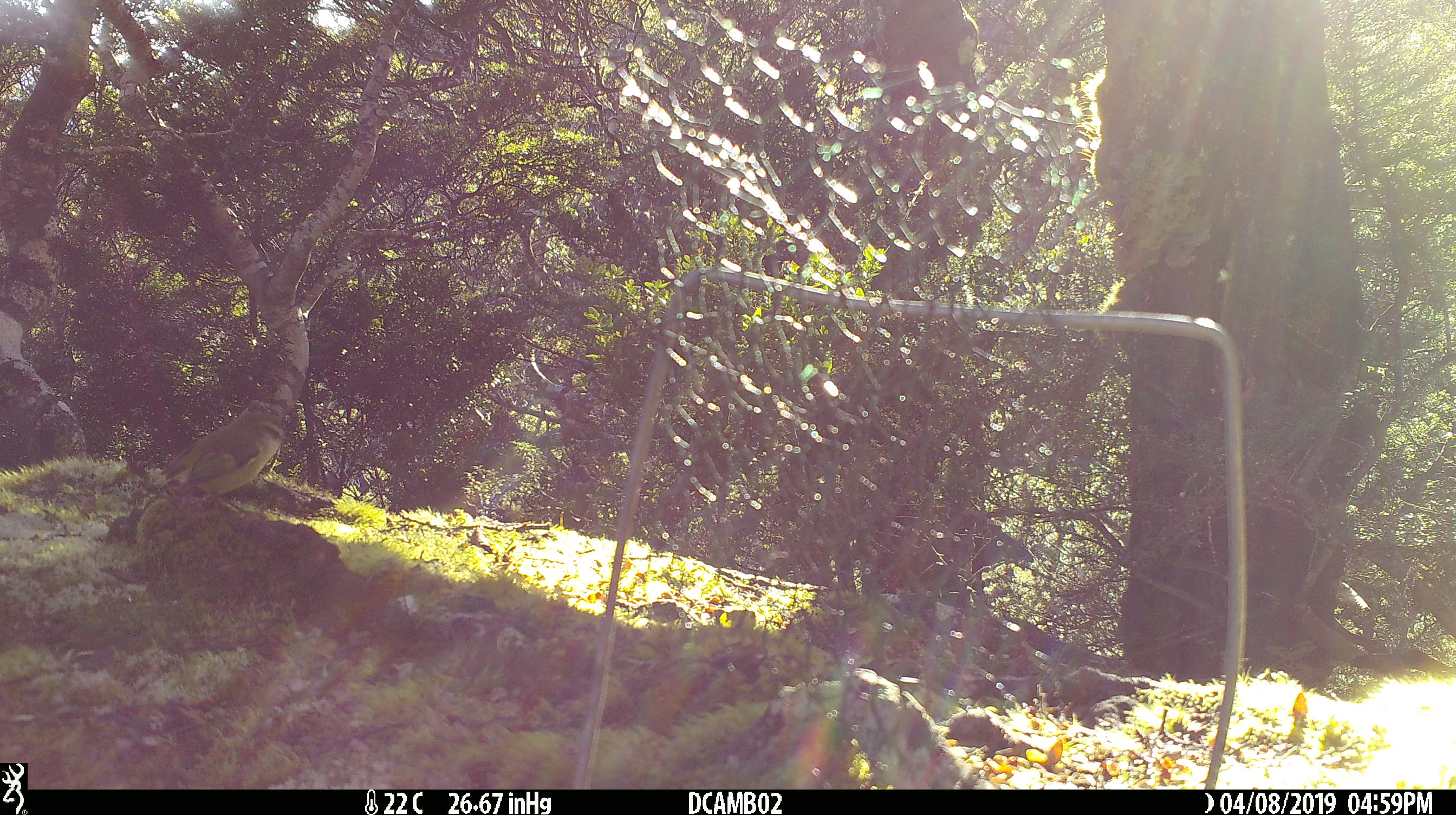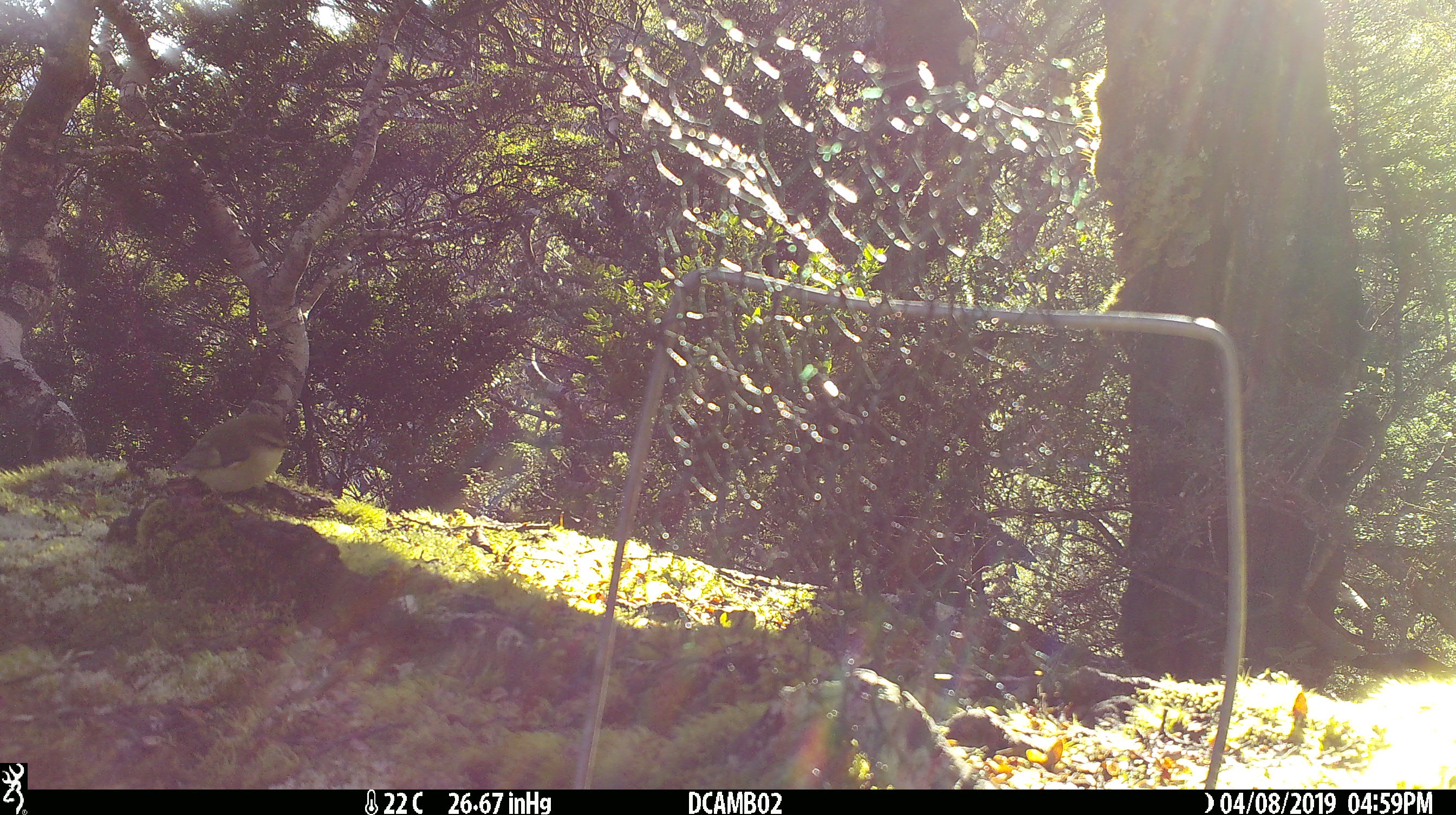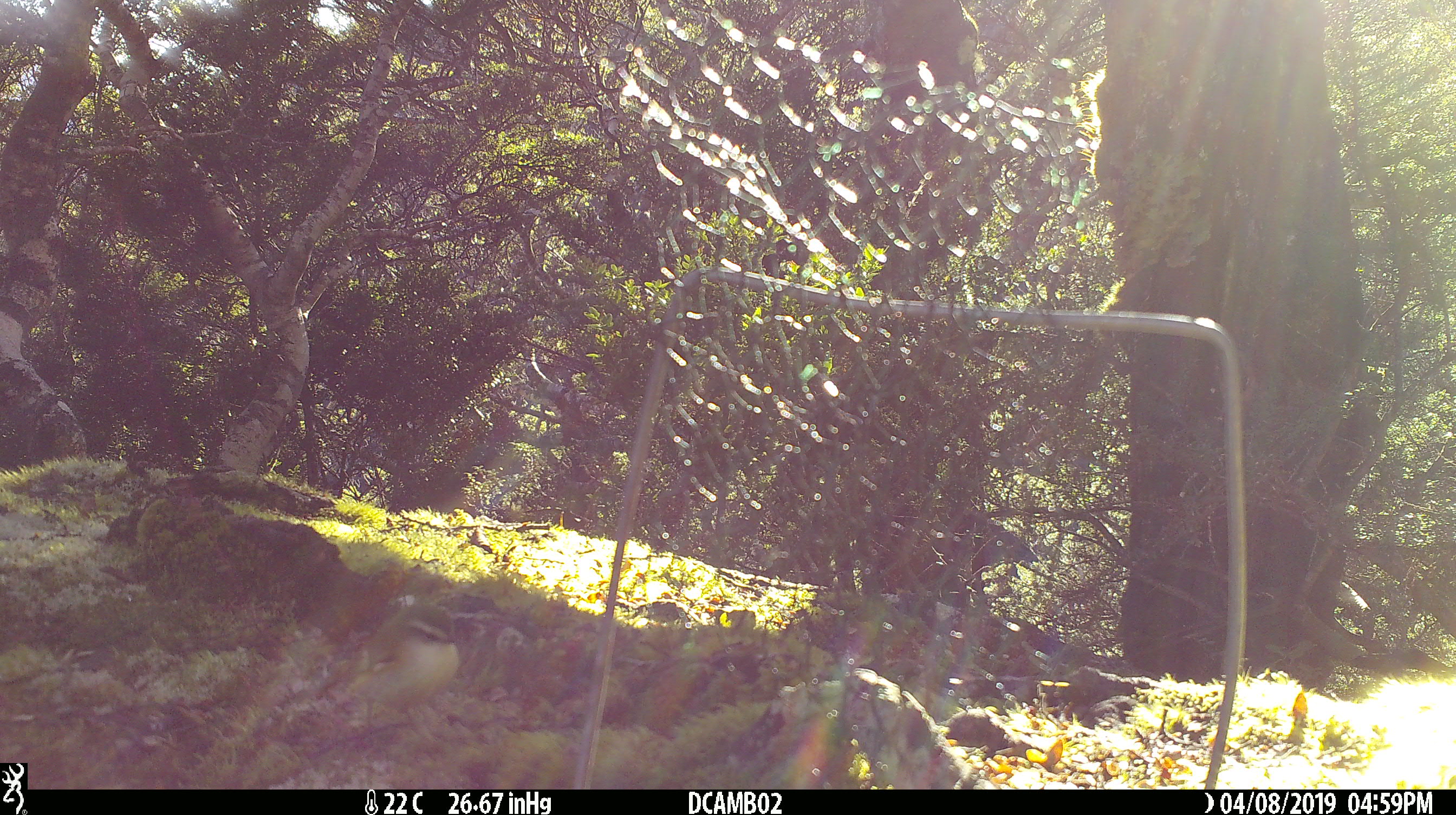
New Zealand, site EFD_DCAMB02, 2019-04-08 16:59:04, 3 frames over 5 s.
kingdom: Animalia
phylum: Chordata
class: Aves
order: Passeriformes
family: Acanthisittidae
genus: Acanthisitta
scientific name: Acanthisitta chloris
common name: rifleman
Rifleman (Acanthisitta chloris).